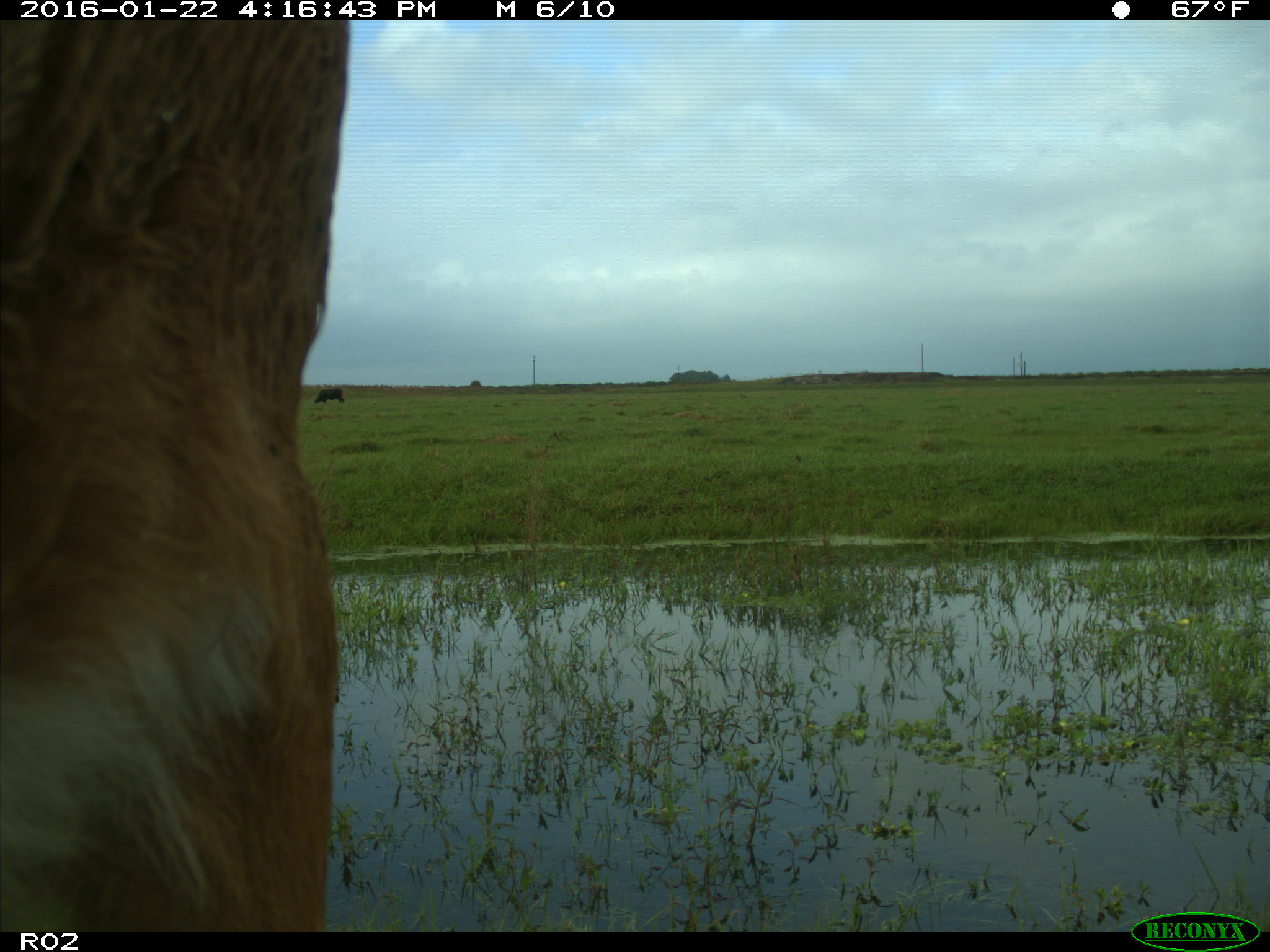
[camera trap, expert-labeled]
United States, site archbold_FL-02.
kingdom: Animalia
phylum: Chordata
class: Mammalia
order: Artiodactyla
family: Bovidae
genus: Bos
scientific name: Bos taurus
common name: domestic cow